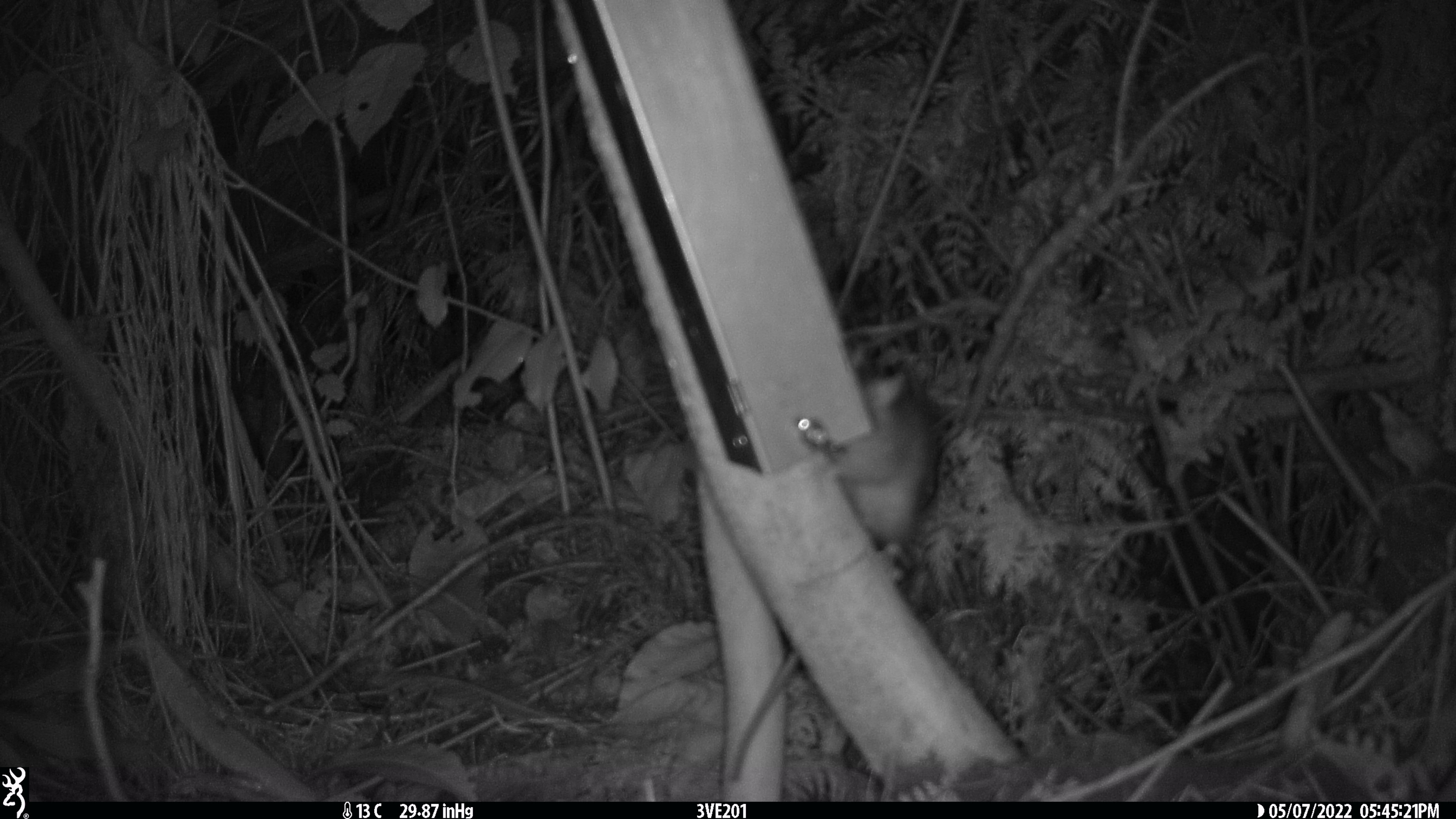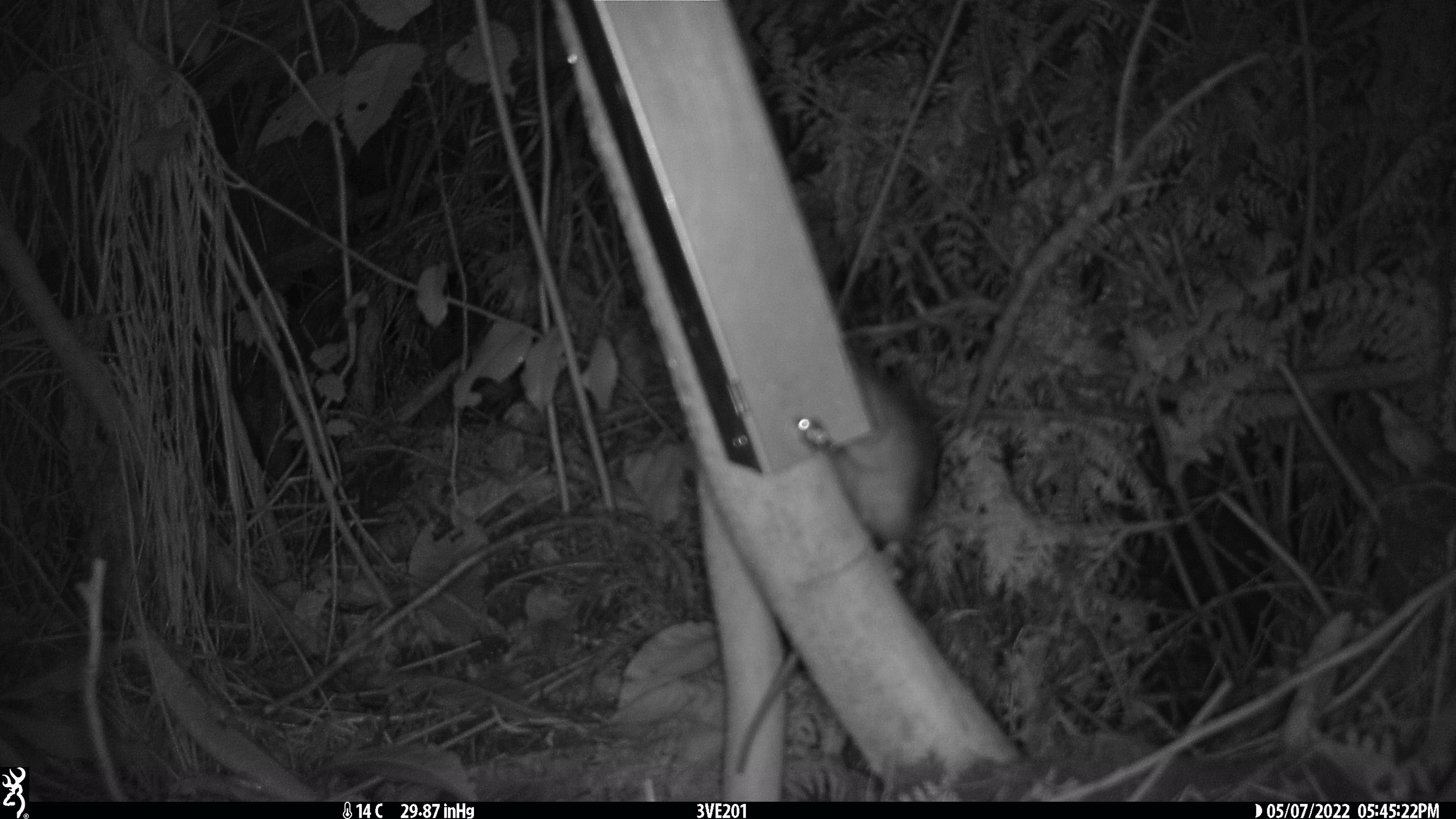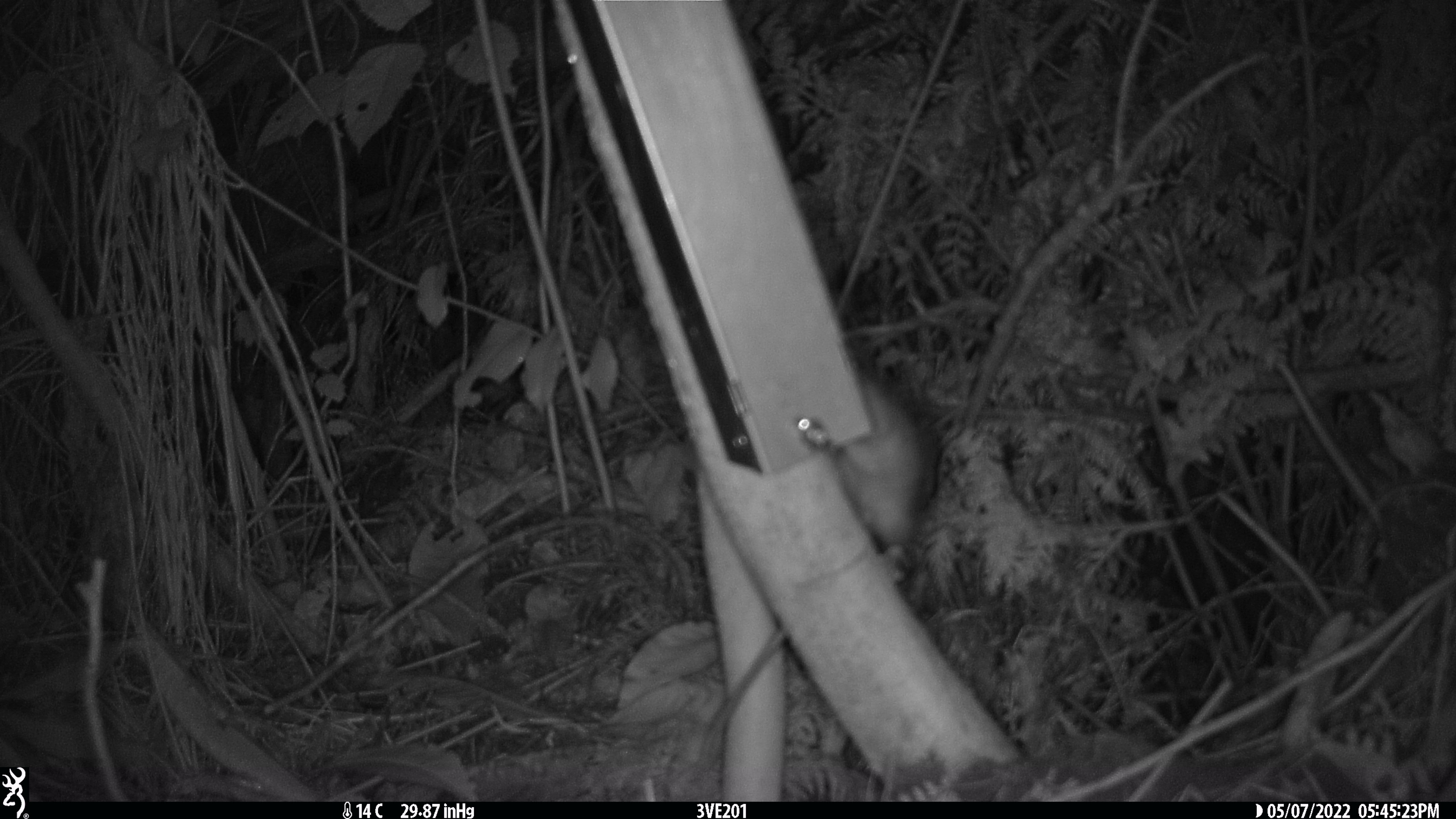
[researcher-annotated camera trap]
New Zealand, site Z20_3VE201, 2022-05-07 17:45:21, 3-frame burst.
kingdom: Animalia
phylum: Chordata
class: Mammalia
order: Rodentia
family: Muridae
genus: Rattus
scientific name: Rattus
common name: rat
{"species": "rat (Rattus)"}